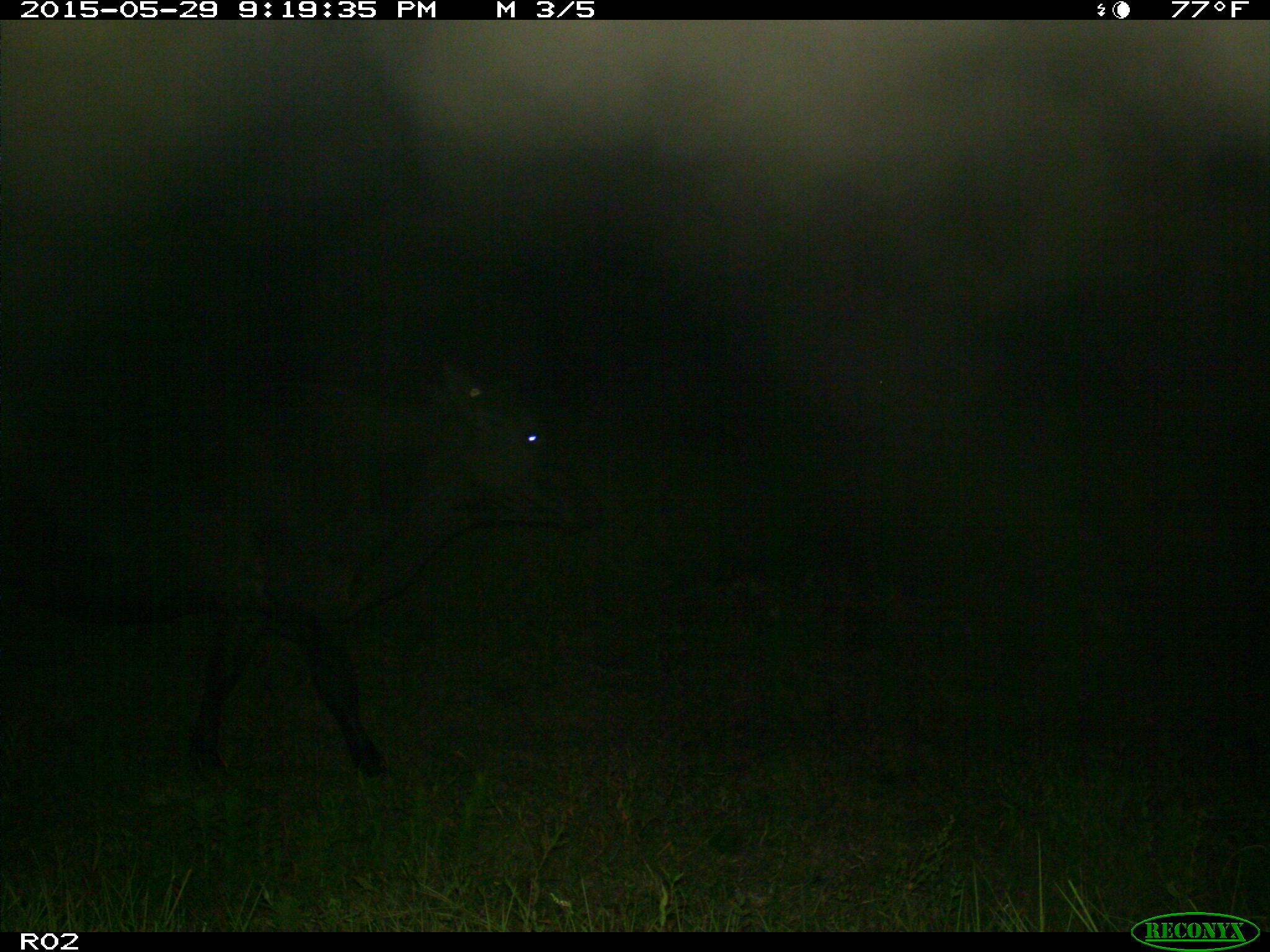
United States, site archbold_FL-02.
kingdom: Animalia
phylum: Chordata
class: Mammalia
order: Artiodactyla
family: Bovidae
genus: Bos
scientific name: Bos taurus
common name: domestic cow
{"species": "Bos taurus (domestic cow)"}